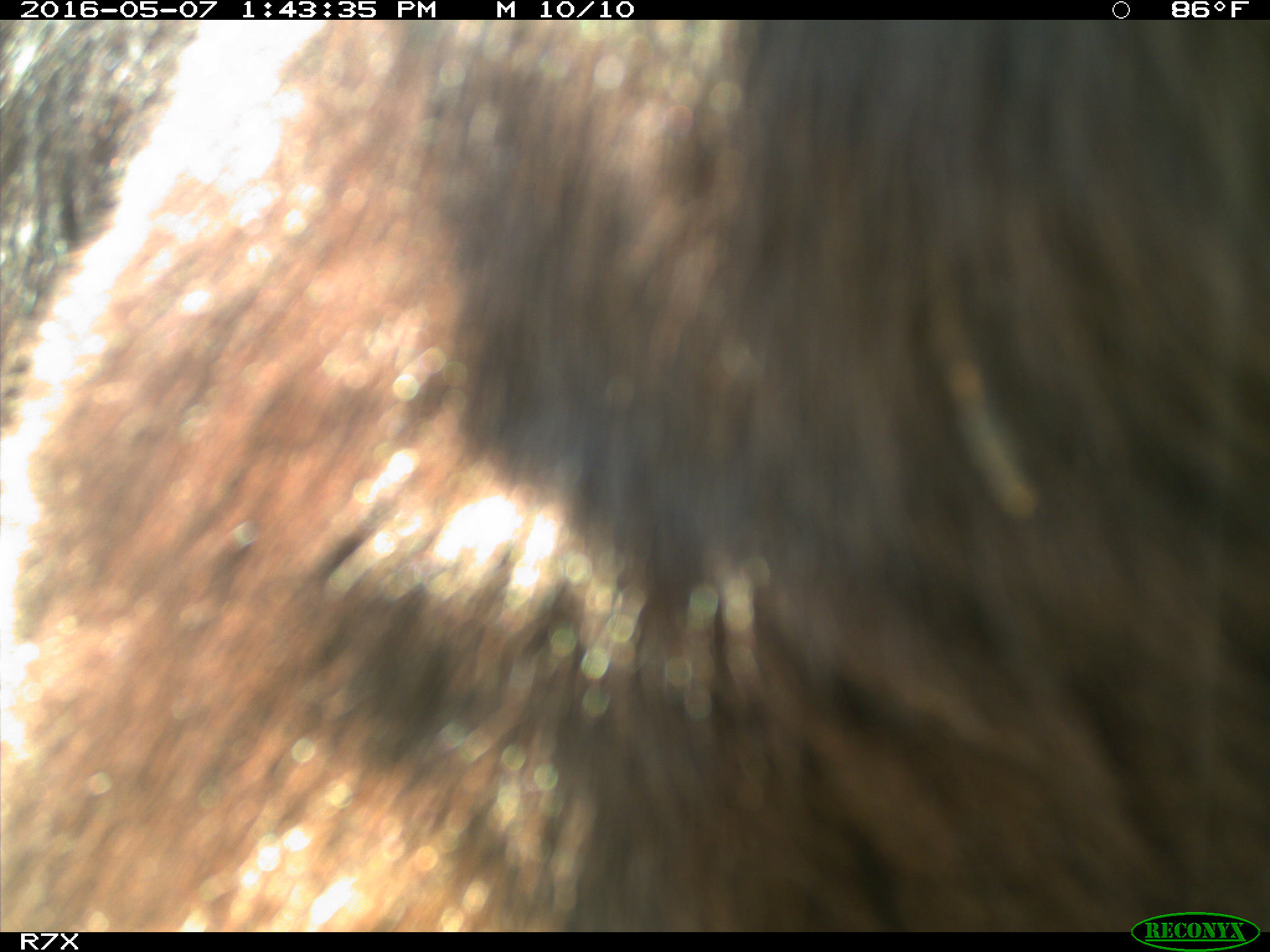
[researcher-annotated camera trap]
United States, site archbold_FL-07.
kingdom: Animalia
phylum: Chordata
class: Mammalia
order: Artiodactyla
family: Bovidae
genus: Bos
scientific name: Bos taurus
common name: domestic cow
Bos taurus (domestic cow).